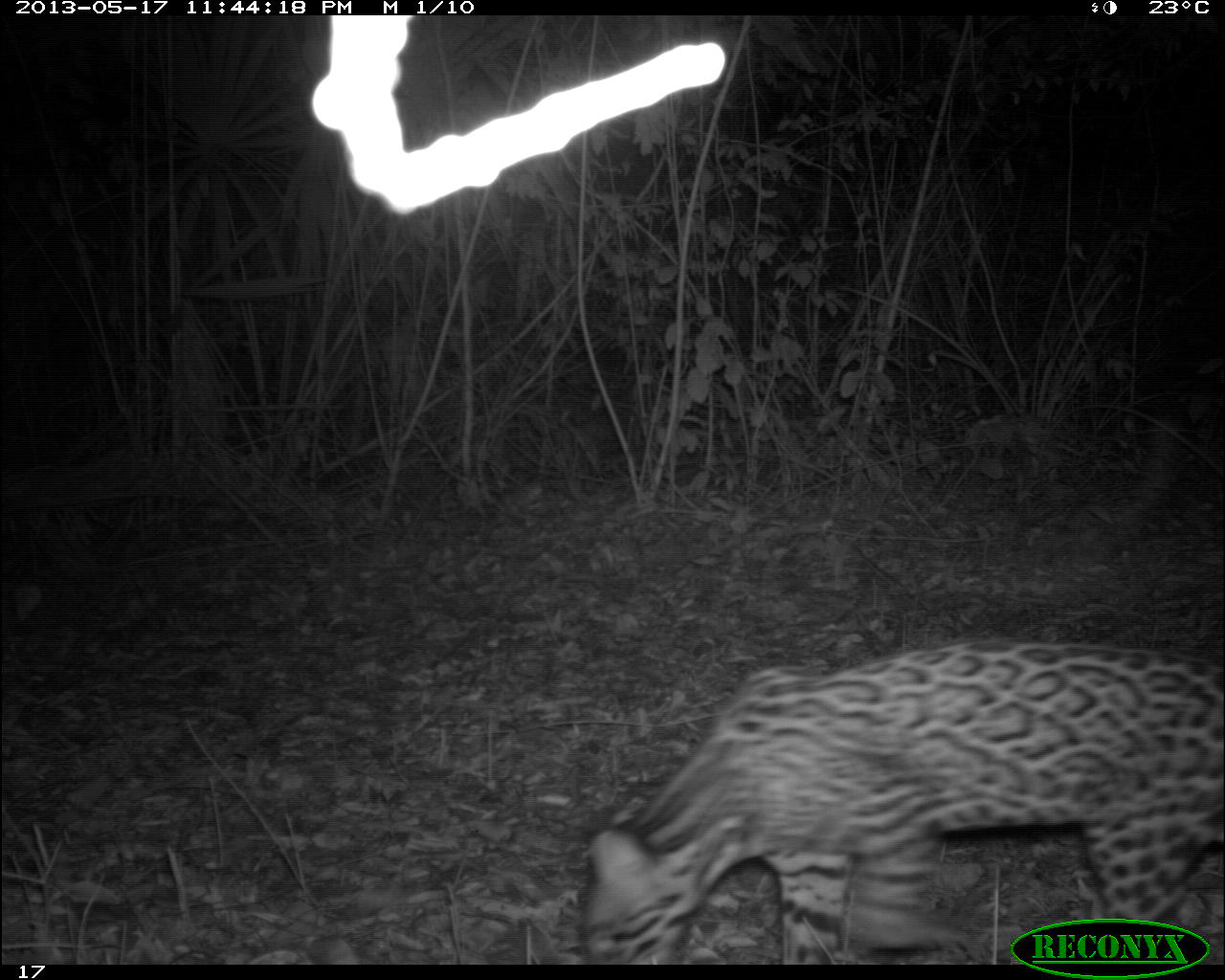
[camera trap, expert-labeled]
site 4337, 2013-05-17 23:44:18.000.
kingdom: Animalia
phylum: Chordata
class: Mammalia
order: Carnivora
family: Felidae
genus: Leopardus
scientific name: Leopardus pardalis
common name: ocelot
Leopardus pardalis (ocelot), count 1, sex female.